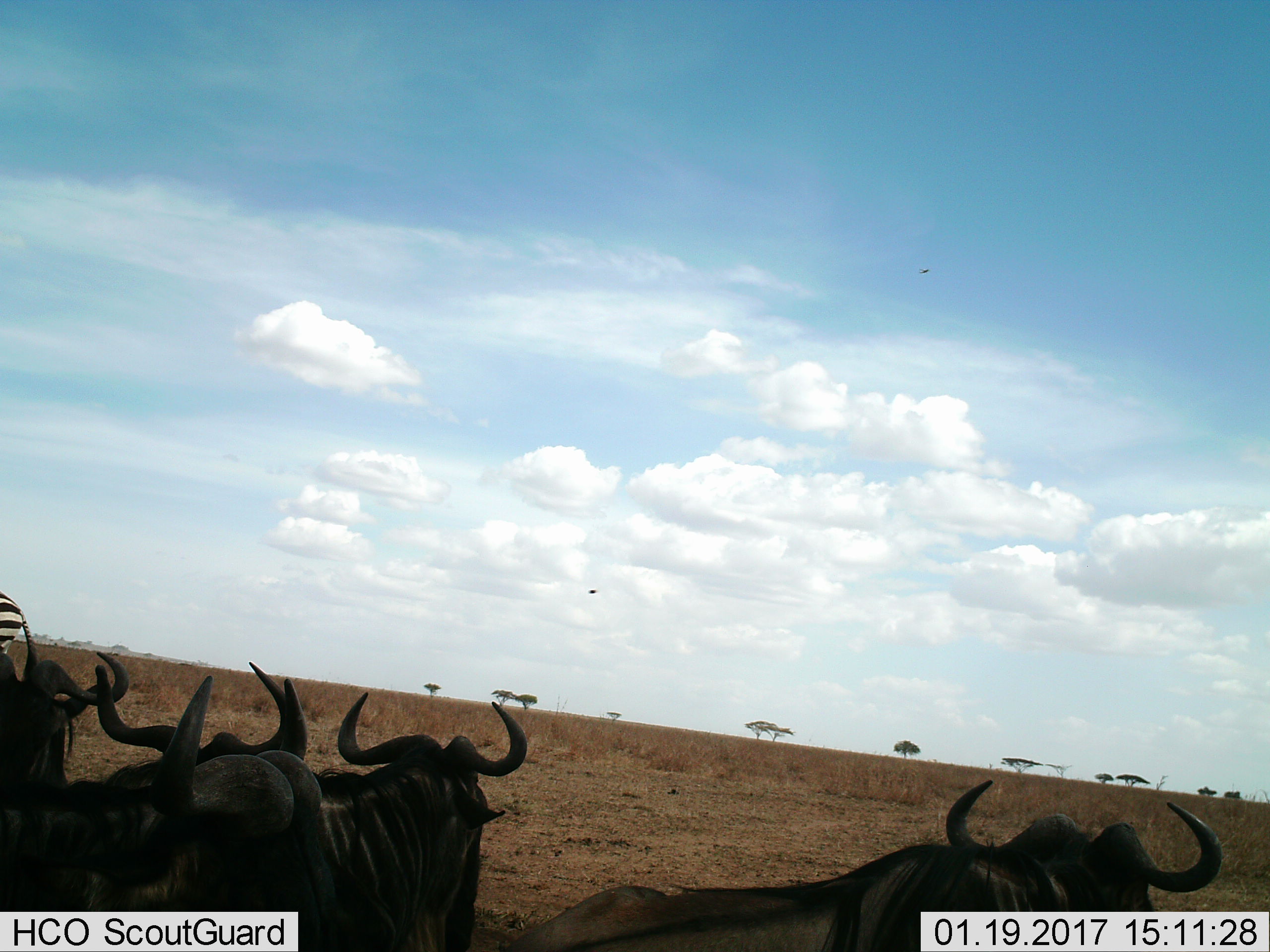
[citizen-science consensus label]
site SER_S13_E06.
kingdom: Animalia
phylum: Chordata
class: Mammalia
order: Artiodactyla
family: Bovidae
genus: Connochaetes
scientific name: Connochaetes taurinus taurinus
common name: blue wildebeest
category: wildebeestblue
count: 5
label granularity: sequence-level